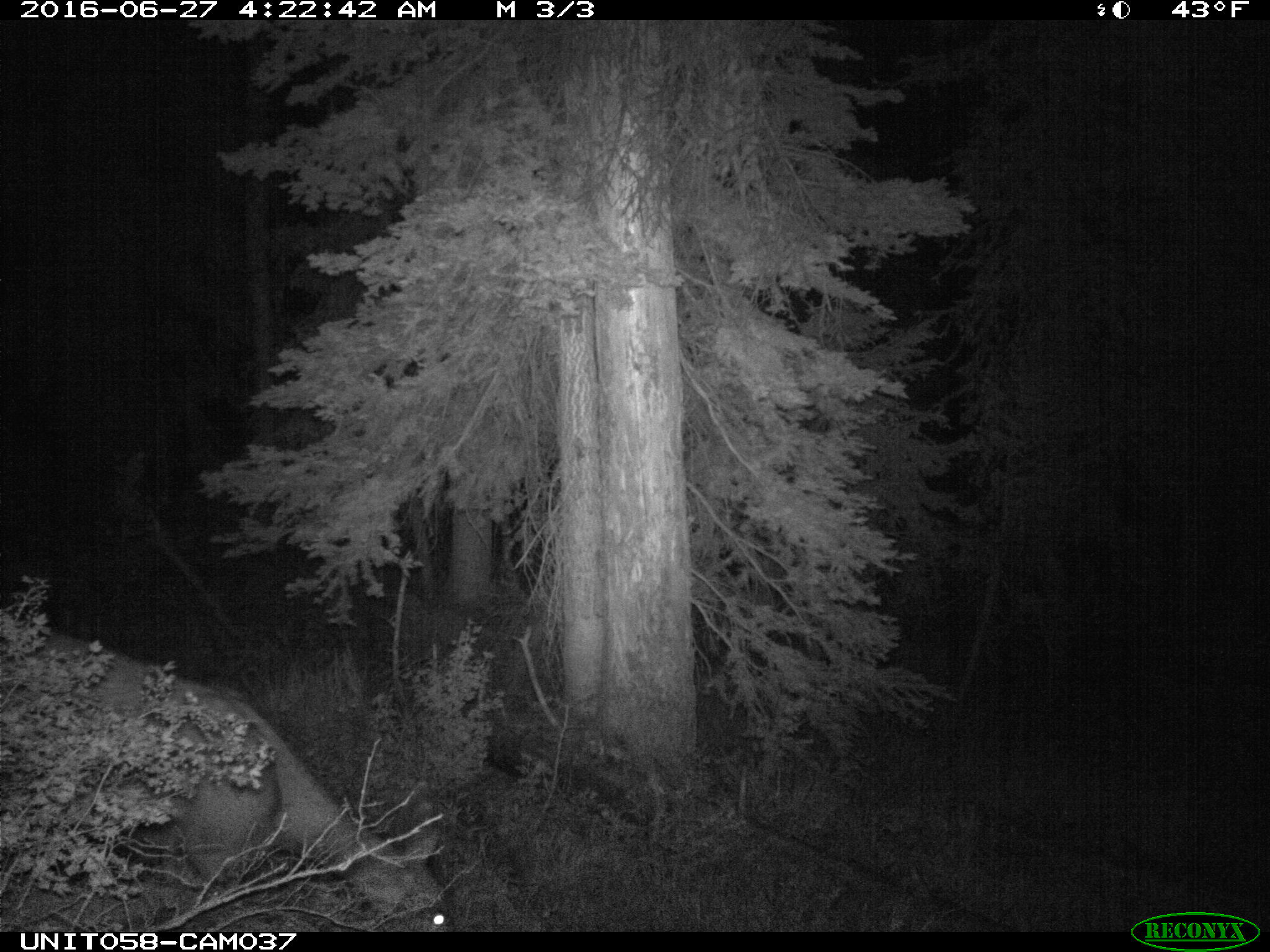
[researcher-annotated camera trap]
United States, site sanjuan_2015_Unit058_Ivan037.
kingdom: Animalia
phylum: Chordata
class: Mammalia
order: Artiodactyla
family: Cervidae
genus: Odocoileus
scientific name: Odocoileus hemionus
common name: mule deer